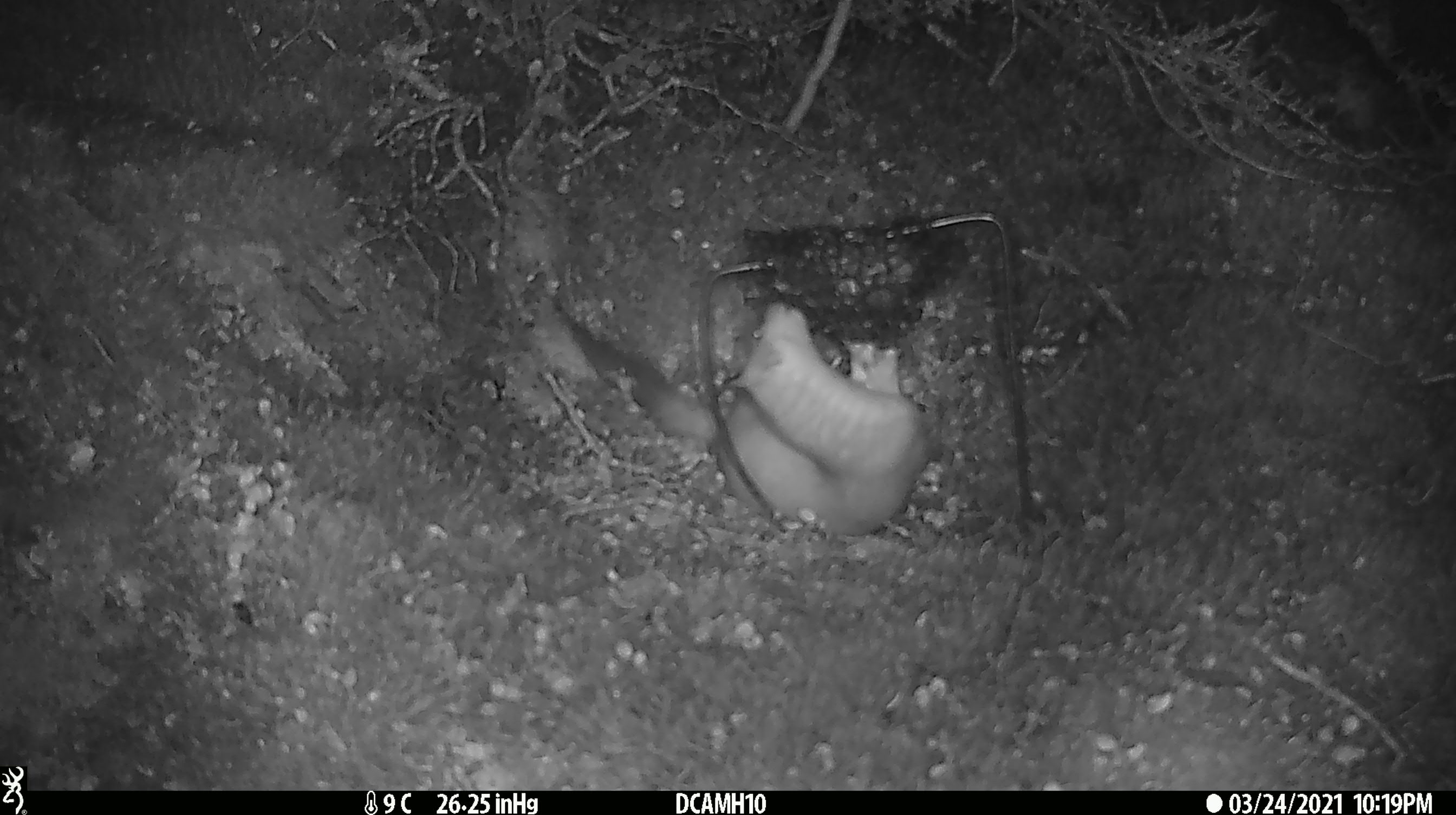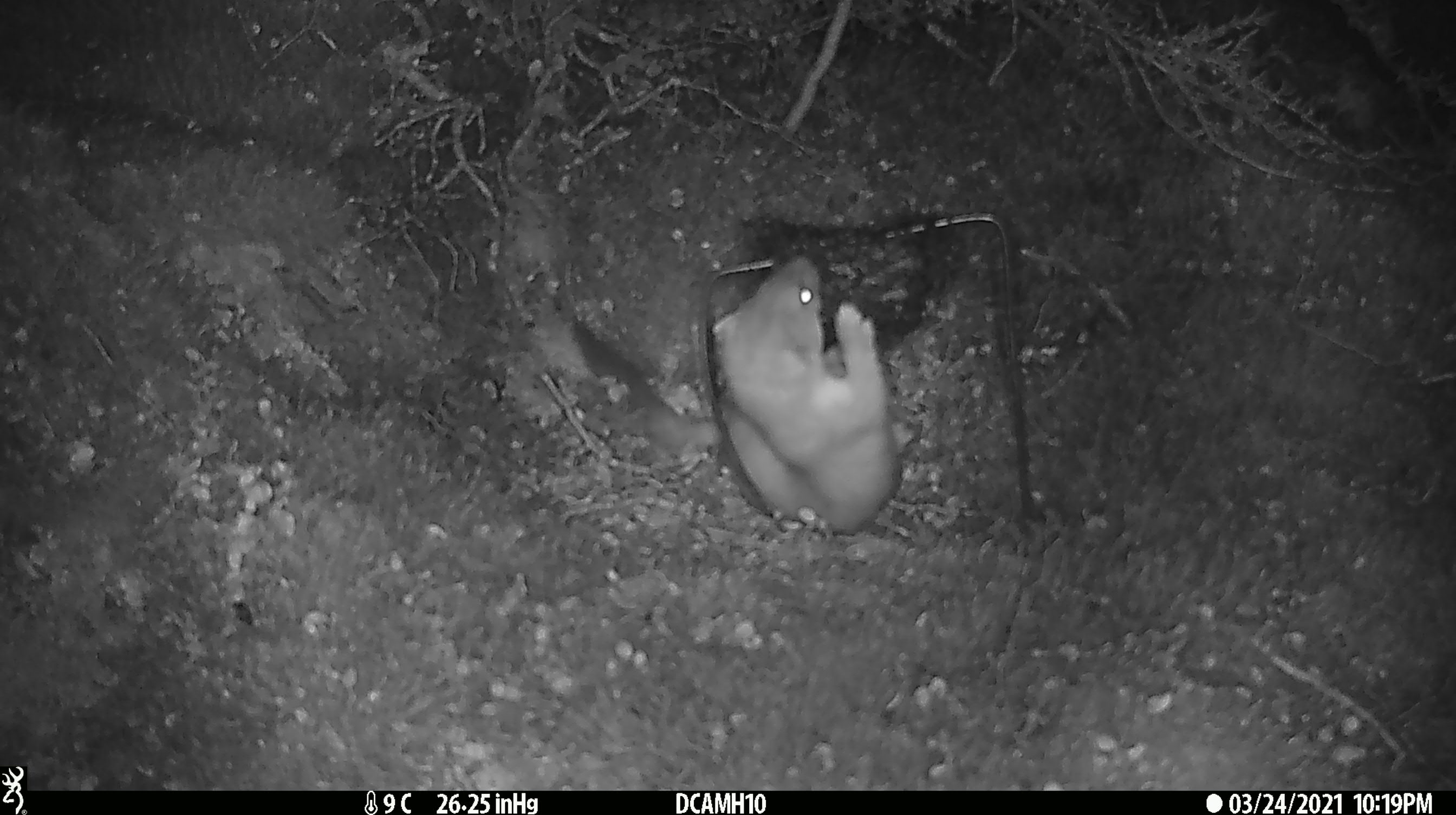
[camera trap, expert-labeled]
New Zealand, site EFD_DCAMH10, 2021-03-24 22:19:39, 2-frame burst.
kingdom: Animalia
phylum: Chordata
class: Mammalia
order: Carnivora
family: Mustelidae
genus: Mustela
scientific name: Mustela erminea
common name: stoat